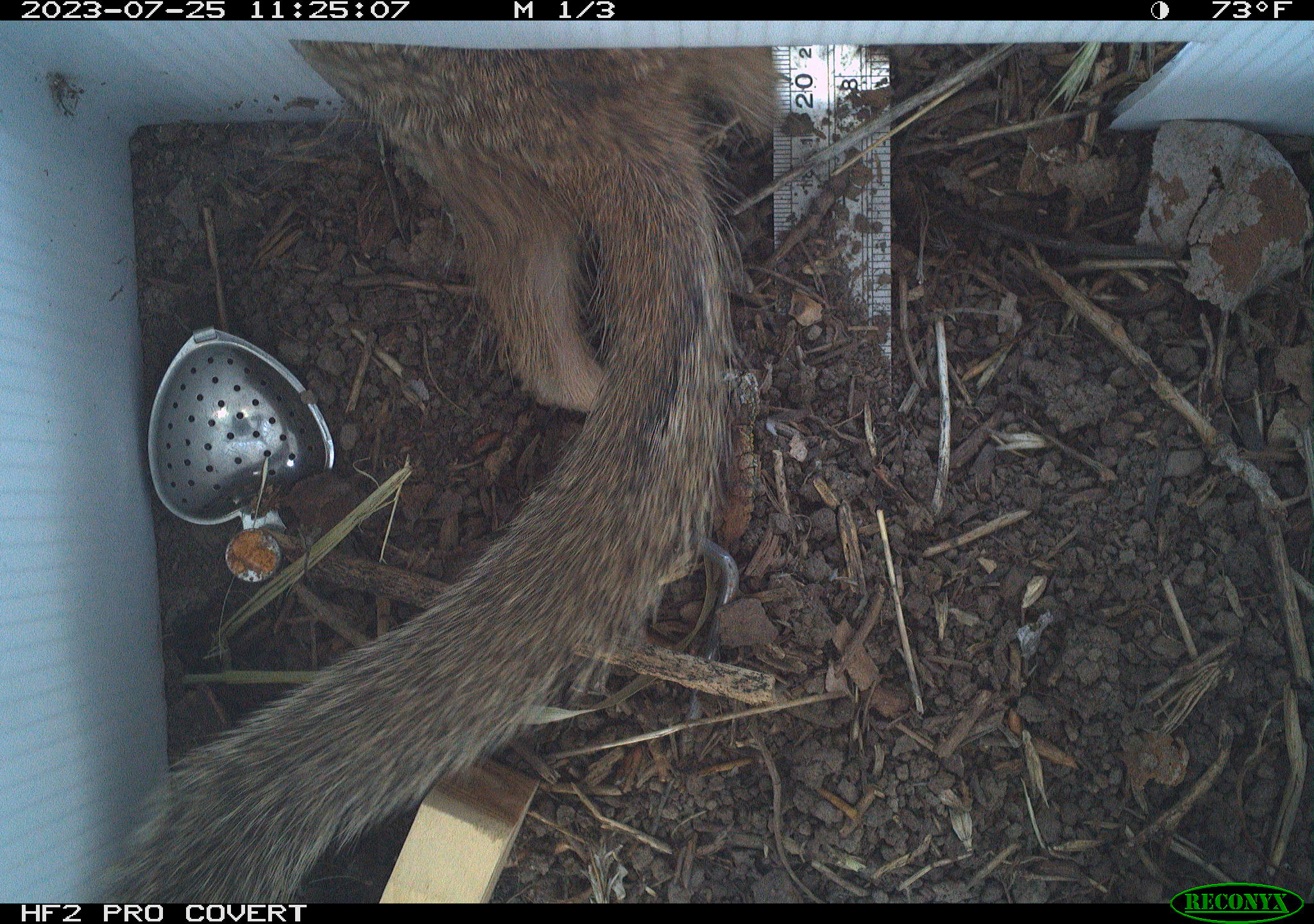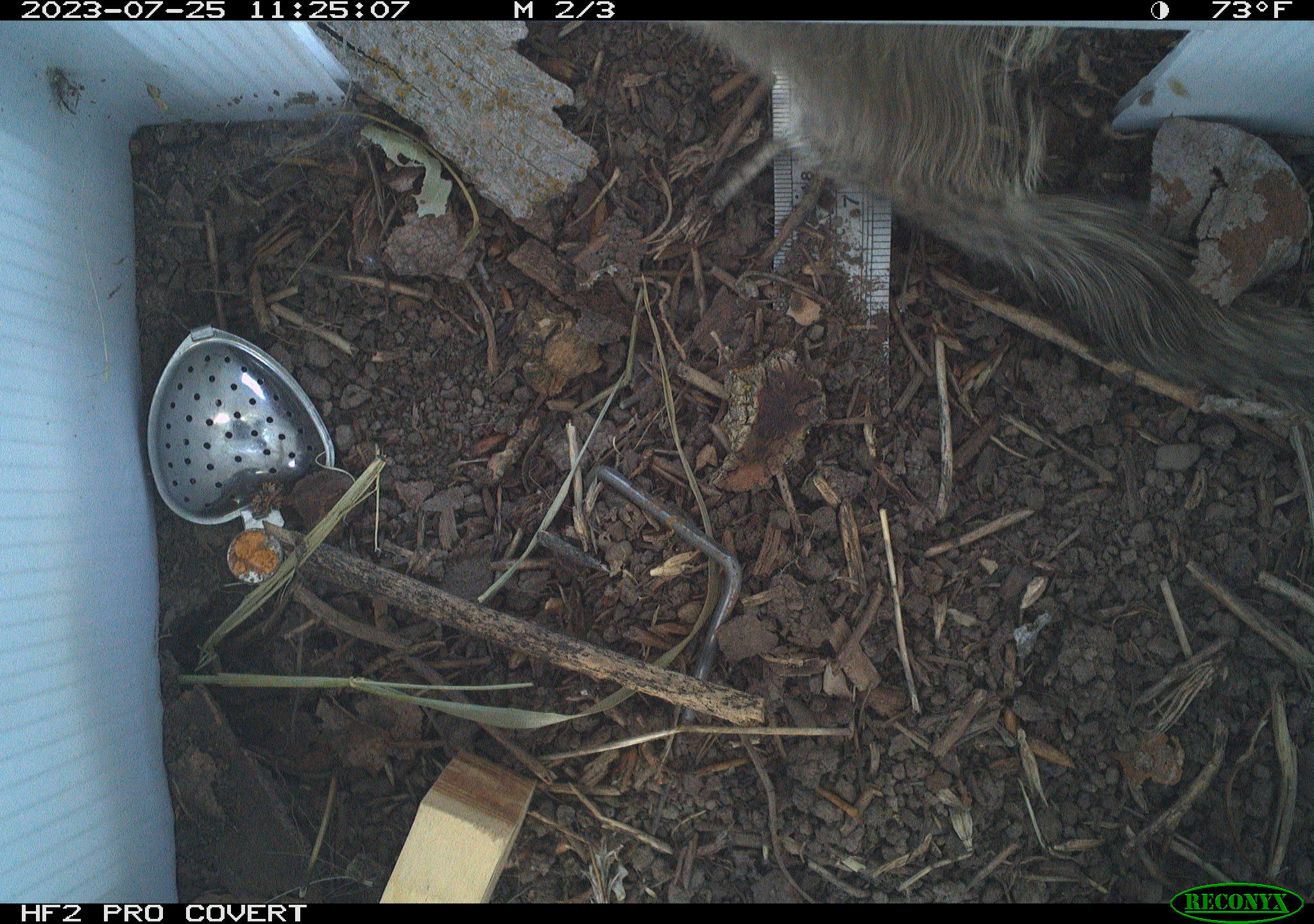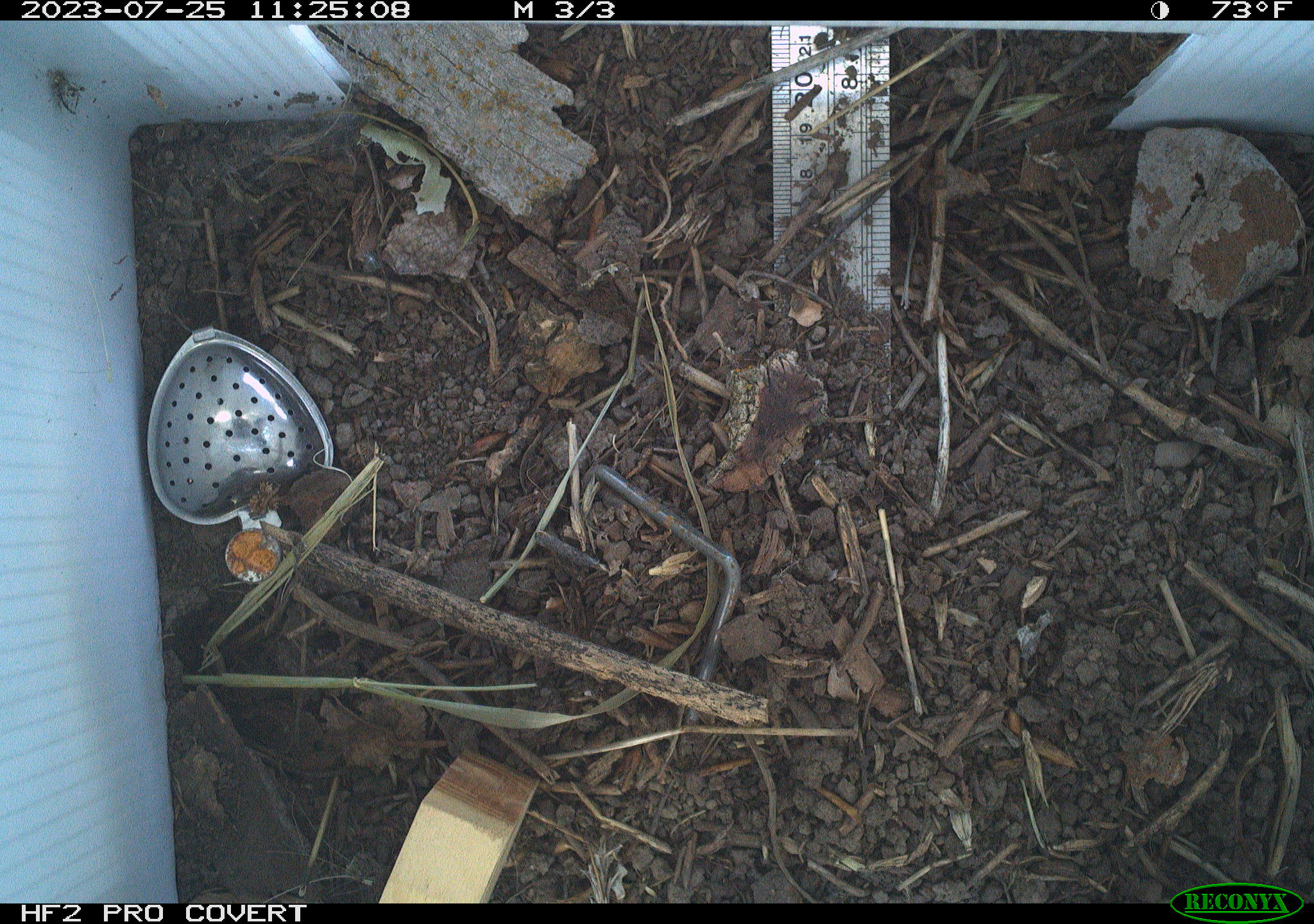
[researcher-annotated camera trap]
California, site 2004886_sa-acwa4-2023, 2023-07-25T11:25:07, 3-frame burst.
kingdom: Animalia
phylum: Chordata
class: Mammalia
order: Rodentia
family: Sciuridae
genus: Otospermophilus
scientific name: Otospermophilus beecheyi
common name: california ground squirrel